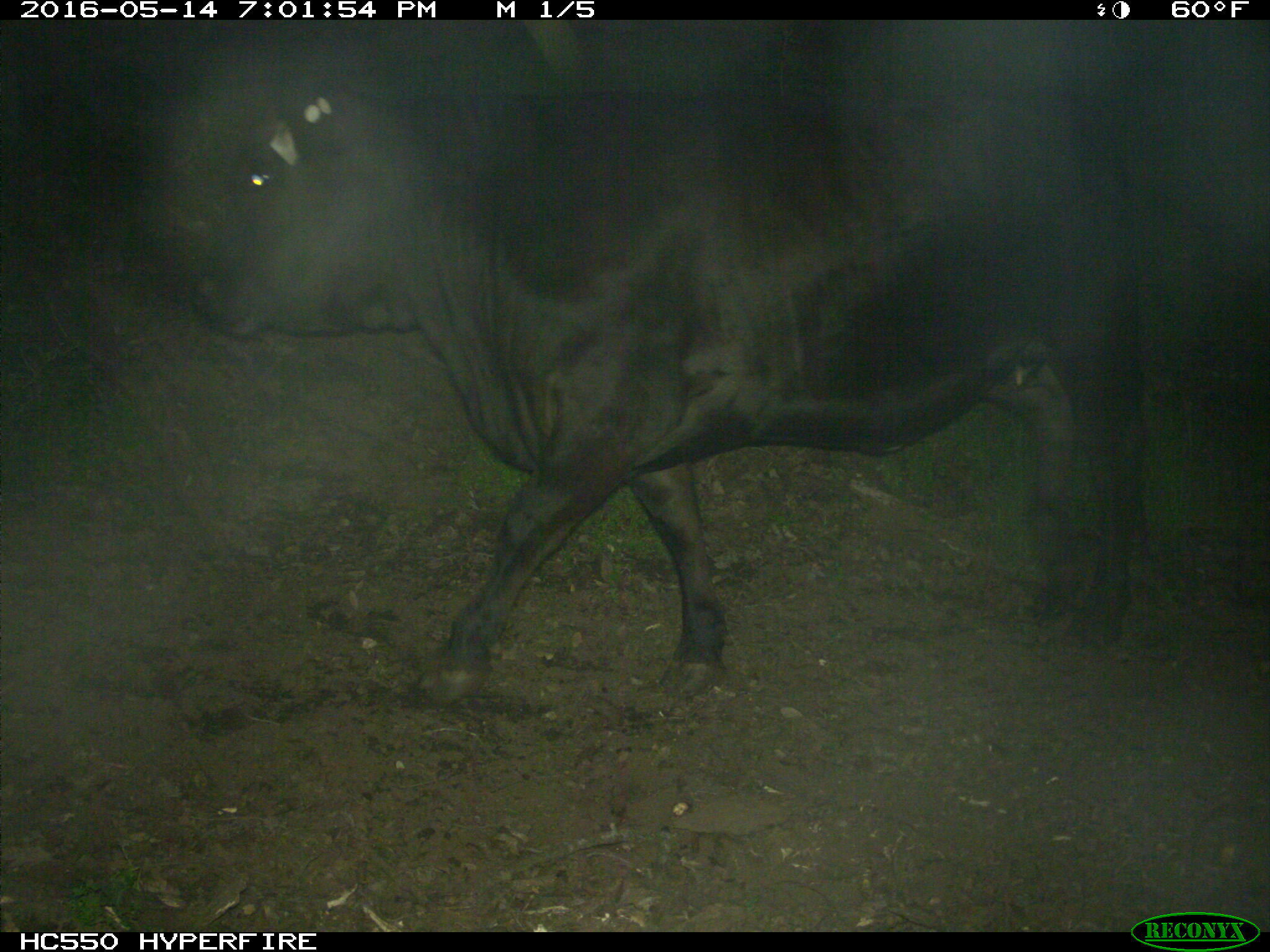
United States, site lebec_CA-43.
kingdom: Animalia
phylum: Chordata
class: Mammalia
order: Artiodactyla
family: Bovidae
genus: Bos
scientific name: Bos taurus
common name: domestic cow